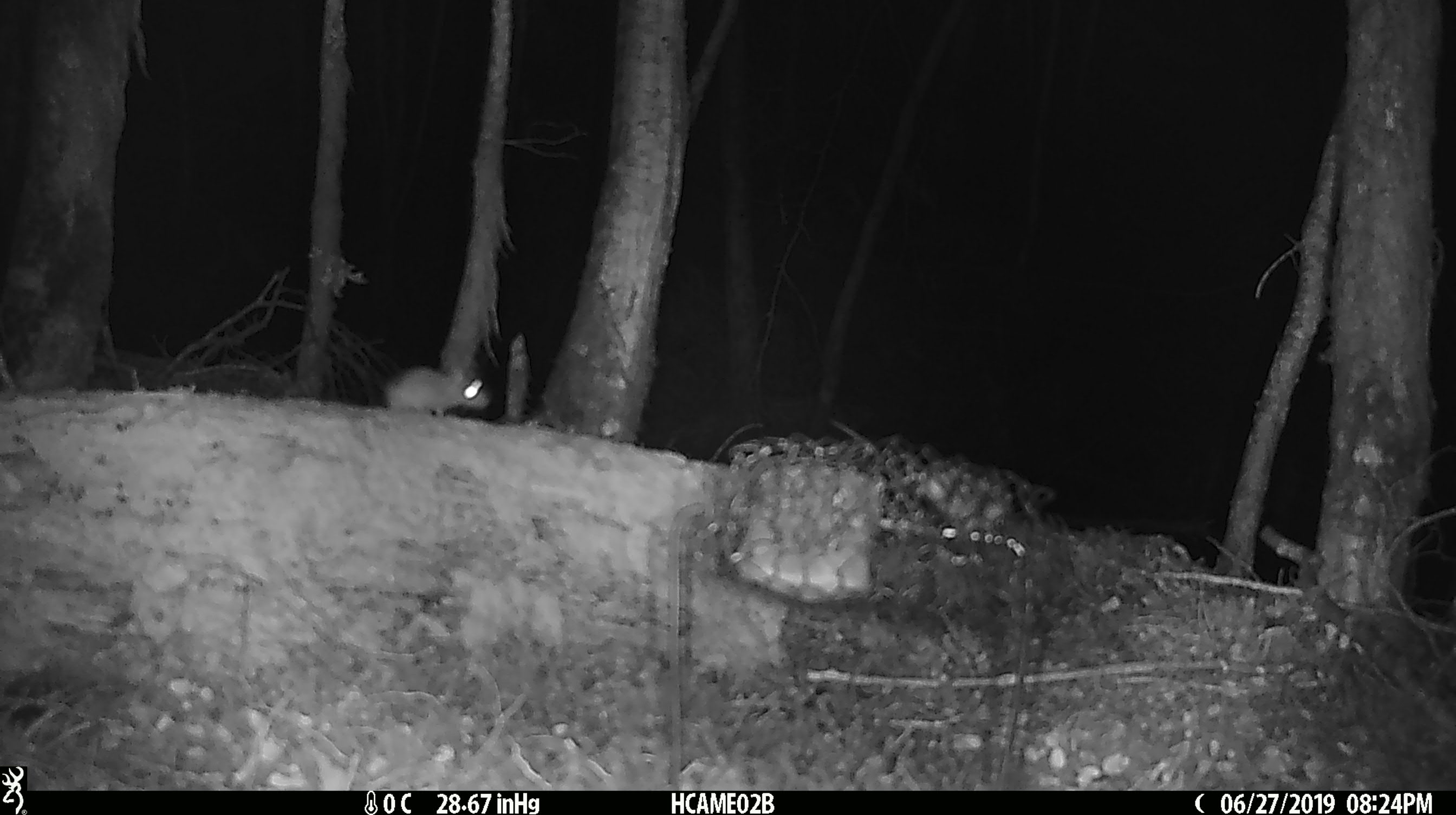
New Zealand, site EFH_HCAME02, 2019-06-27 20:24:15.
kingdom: Animalia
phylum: Chordata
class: Mammalia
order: Rodentia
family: Muridae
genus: Mus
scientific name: Mus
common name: mouse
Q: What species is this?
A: Mouse (Mus).